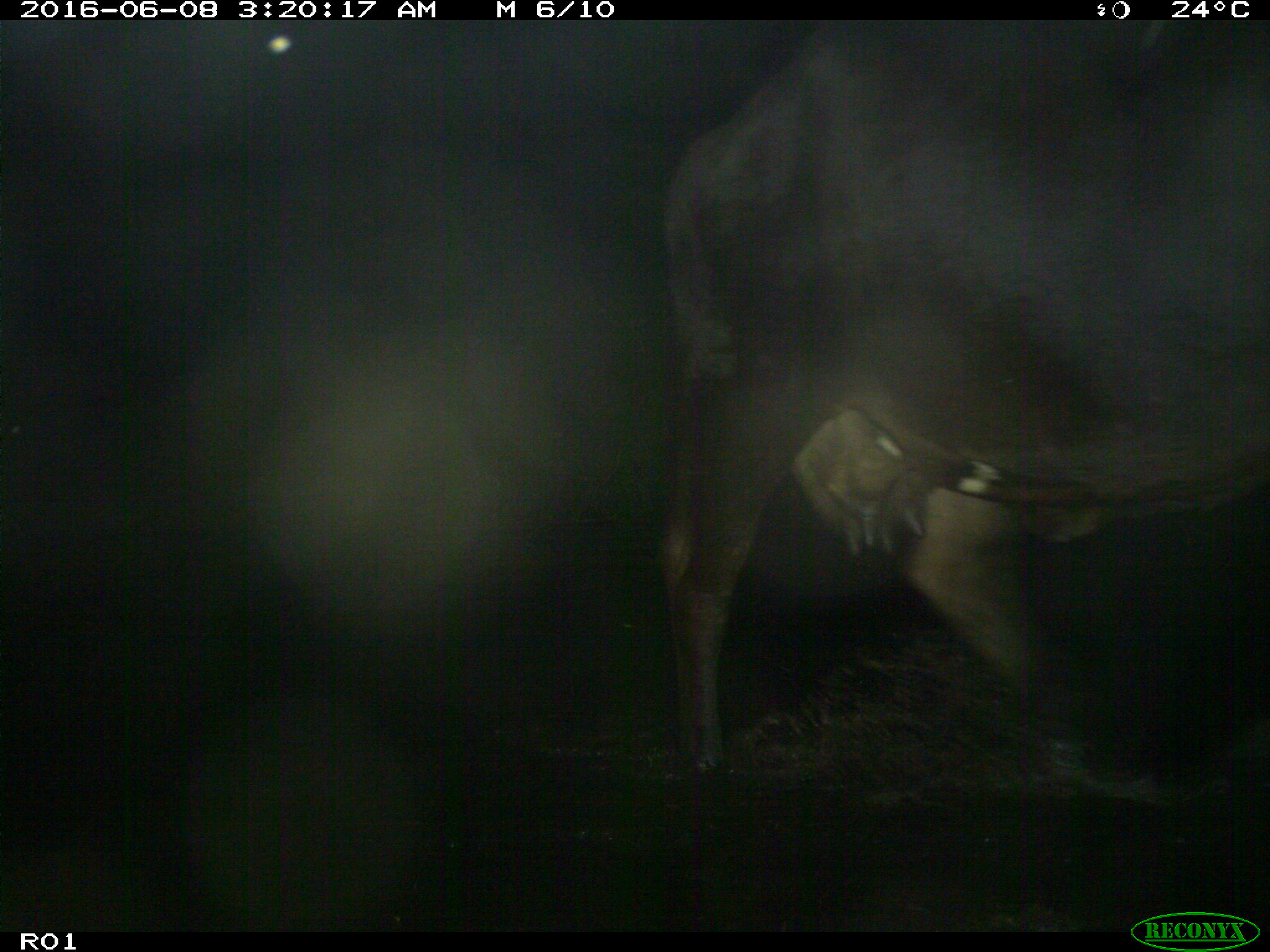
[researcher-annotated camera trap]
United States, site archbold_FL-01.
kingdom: Animalia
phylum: Chordata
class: Mammalia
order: Artiodactyla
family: Bovidae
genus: Bos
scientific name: Bos taurus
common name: domestic cow